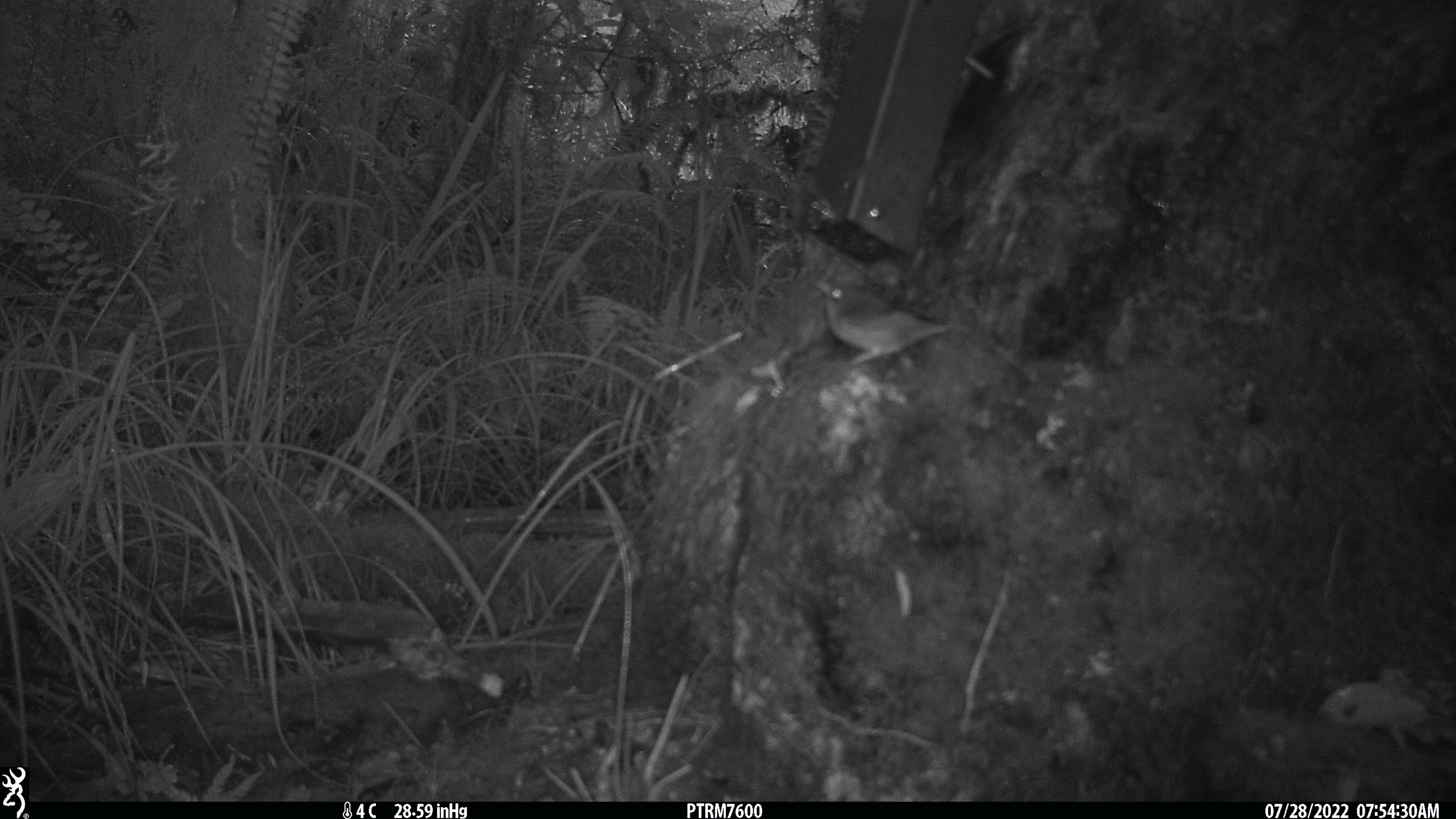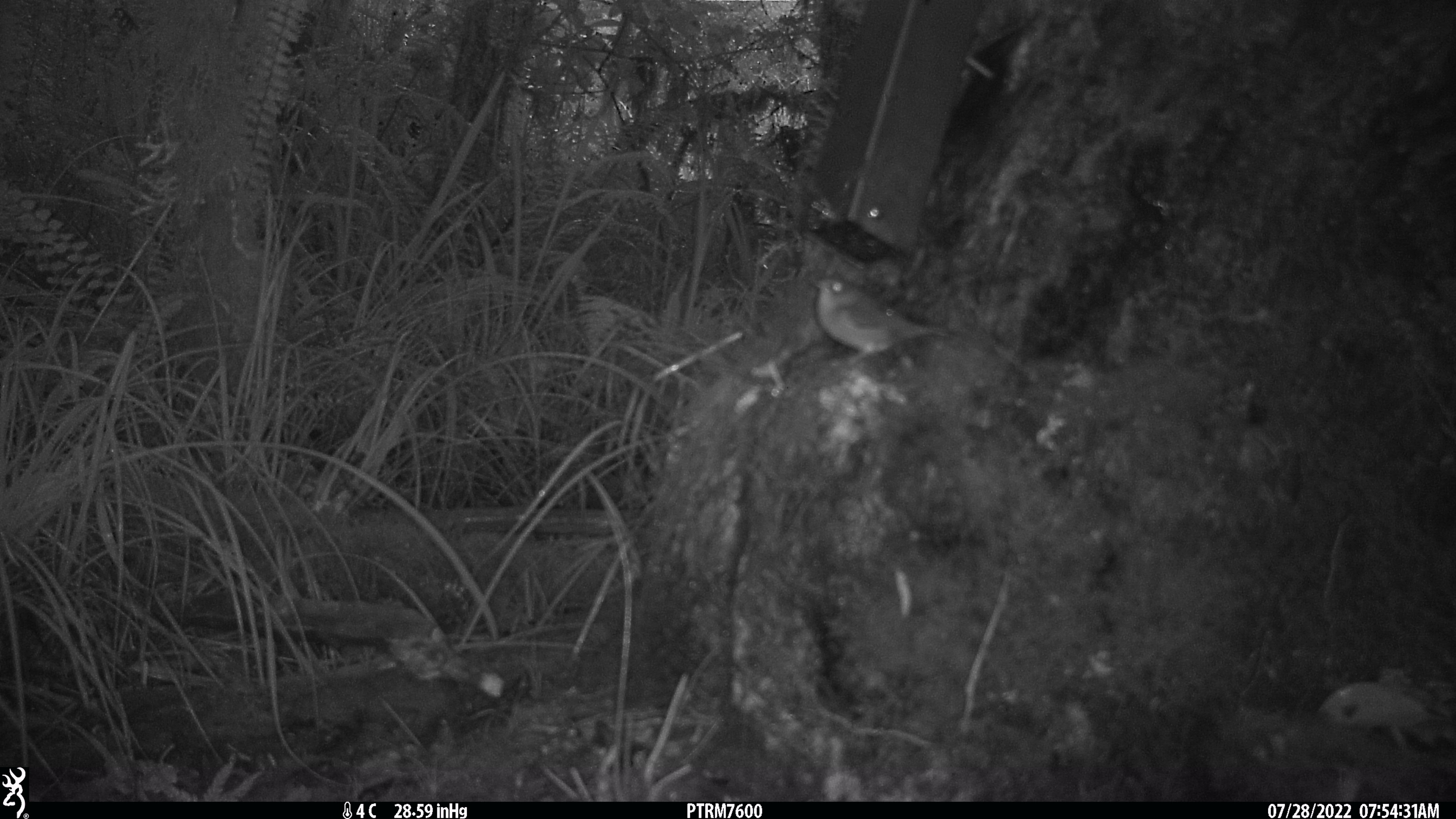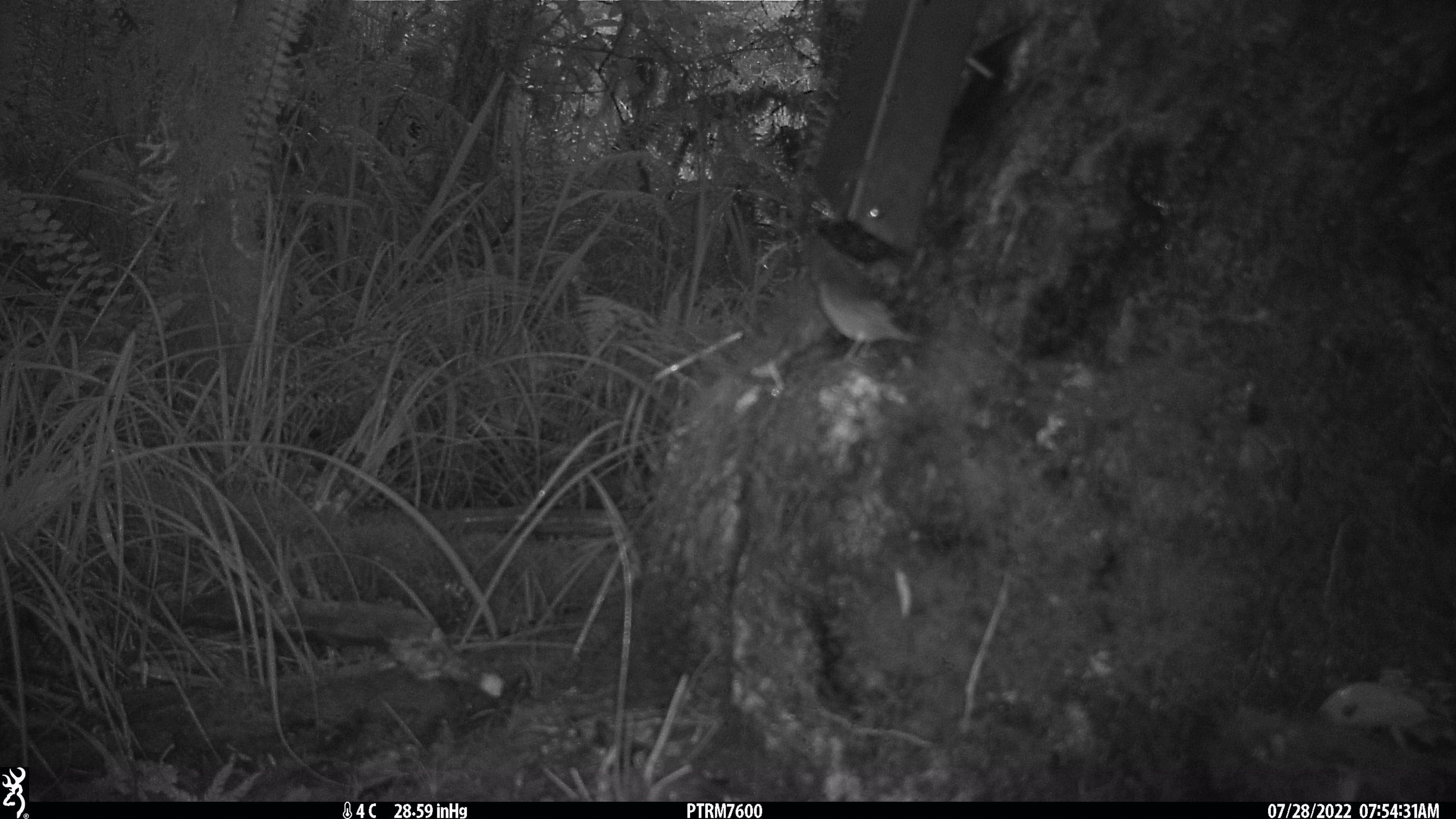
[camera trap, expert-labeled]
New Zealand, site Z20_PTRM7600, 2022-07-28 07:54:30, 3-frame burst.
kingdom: Animalia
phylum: Chordata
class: Aves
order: Passeriformes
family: Zosteropidae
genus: Zosterops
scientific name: Zosterops lateralis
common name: silvereye